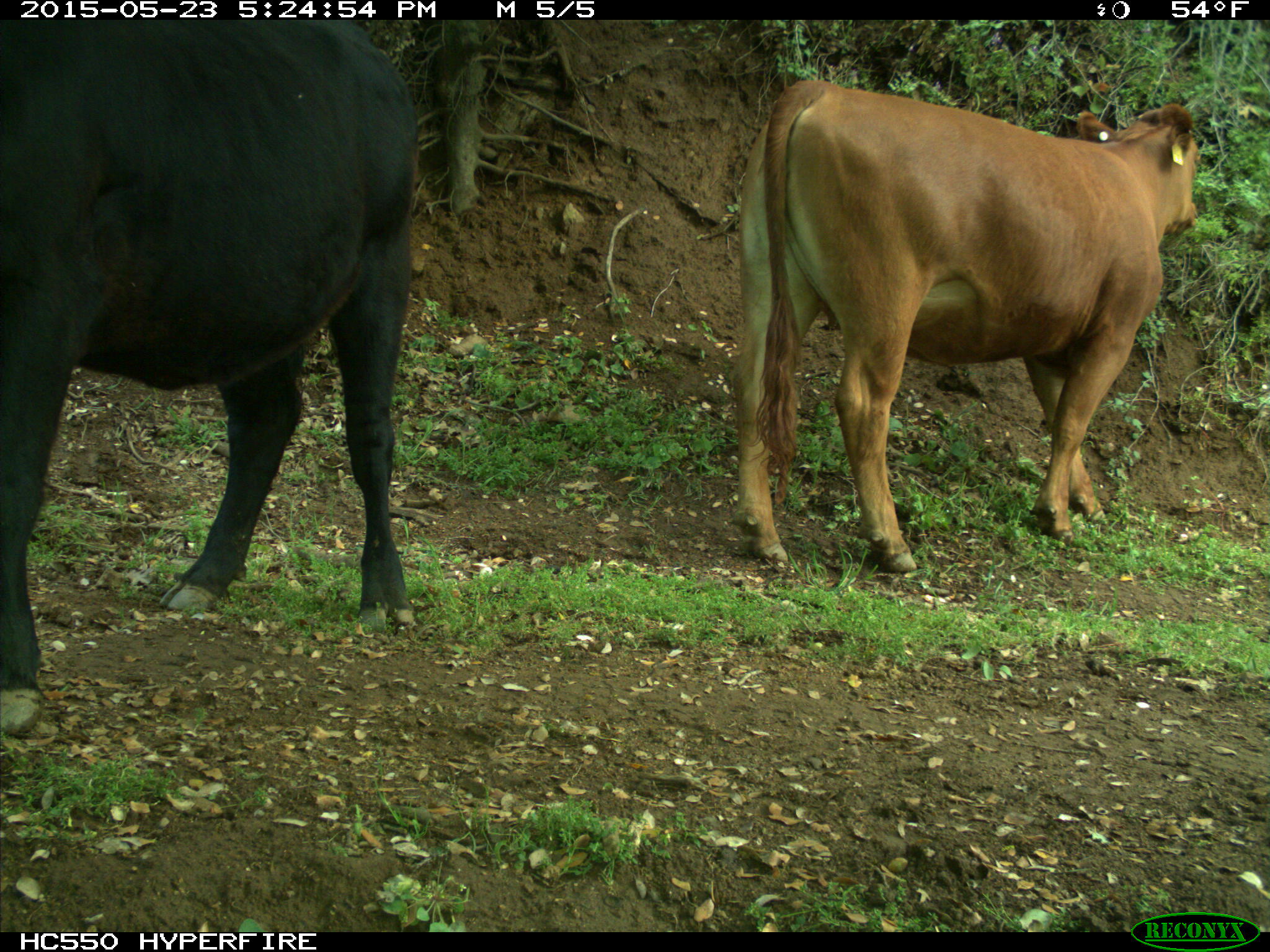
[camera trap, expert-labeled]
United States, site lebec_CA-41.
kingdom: Animalia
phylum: Chordata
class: Mammalia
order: Artiodactyla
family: Bovidae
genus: Bos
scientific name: Bos taurus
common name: domestic cow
Bos taurus (domestic cow).